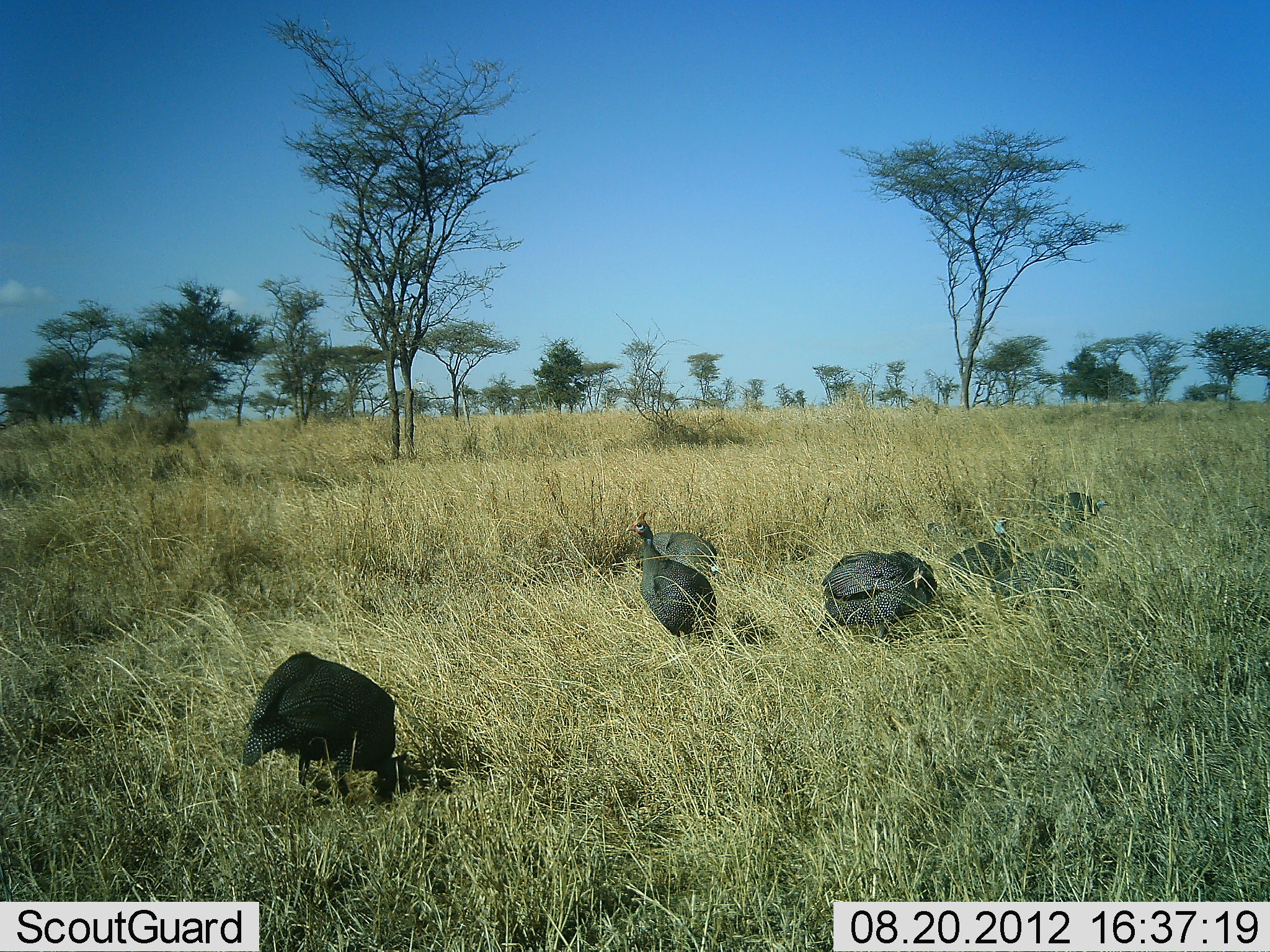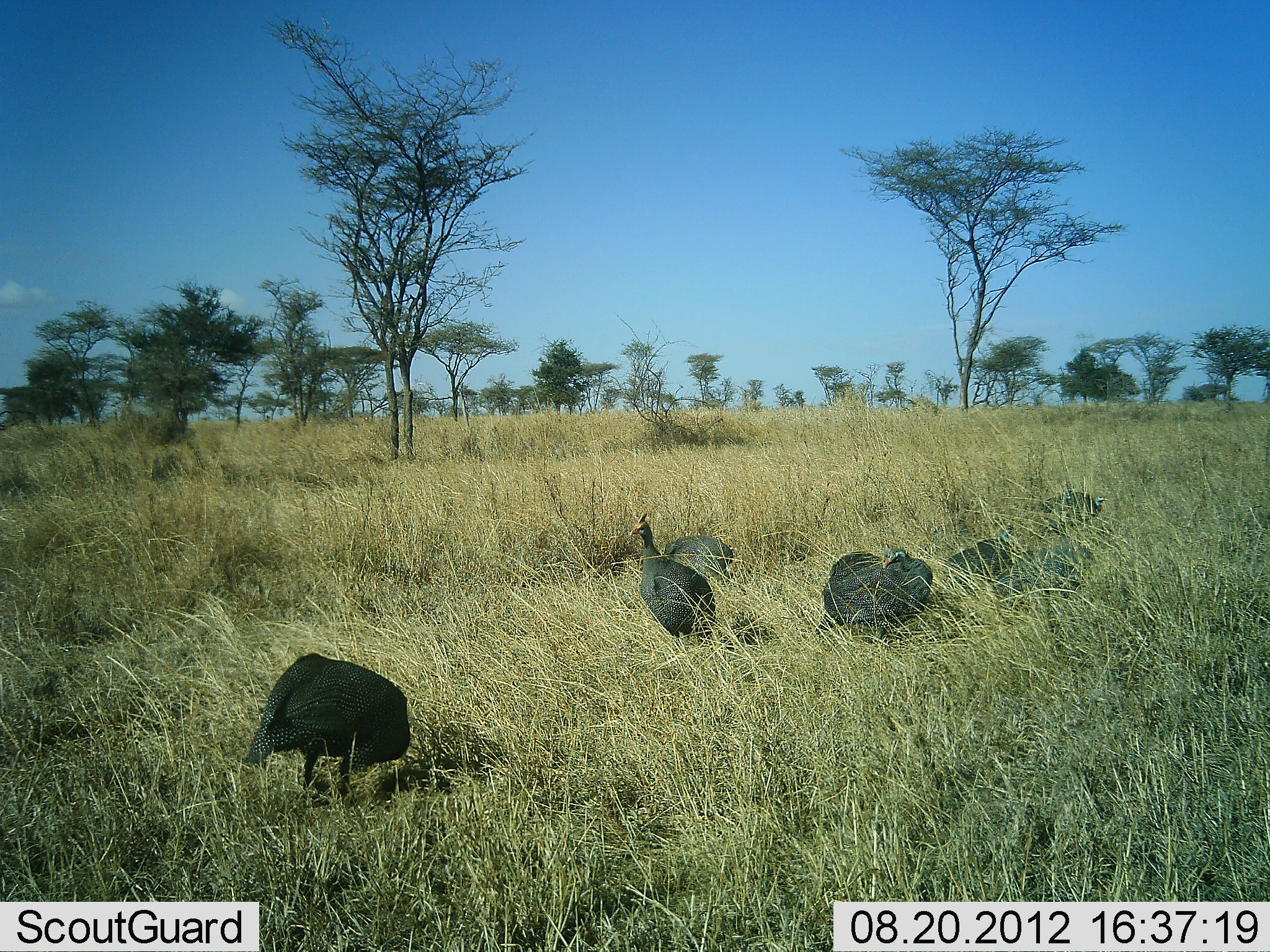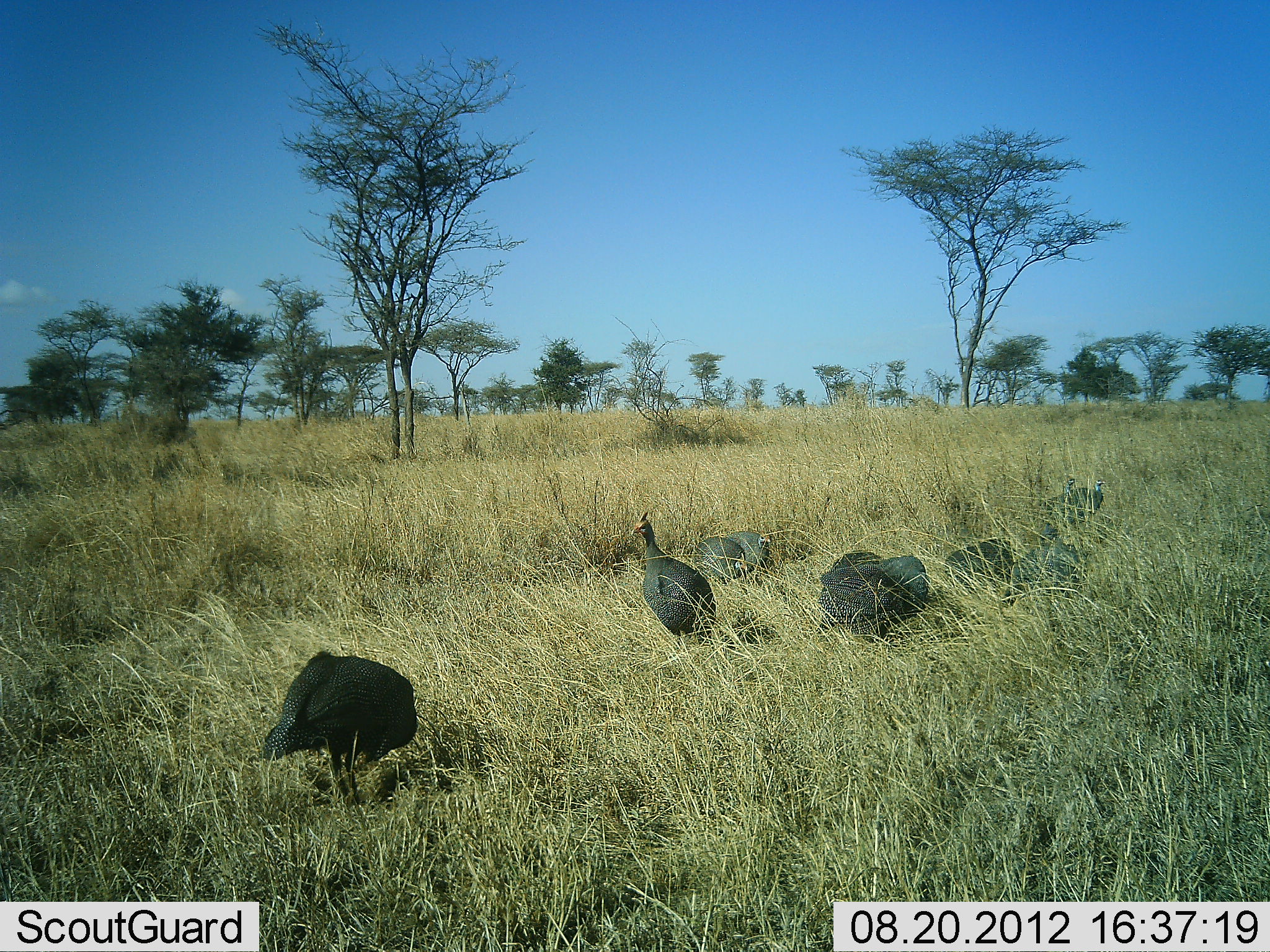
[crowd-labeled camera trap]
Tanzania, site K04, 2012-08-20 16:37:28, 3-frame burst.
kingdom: Animalia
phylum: Chordata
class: Aves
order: Galliformes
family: Numididae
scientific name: Numididae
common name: guinea fowl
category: guineafowl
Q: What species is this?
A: Guineafowl (guinea fowl) (Numididae).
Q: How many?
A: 8.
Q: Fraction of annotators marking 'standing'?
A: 60%.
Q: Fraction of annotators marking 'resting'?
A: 10%.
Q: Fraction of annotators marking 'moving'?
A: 10%.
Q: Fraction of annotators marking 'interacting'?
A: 0%.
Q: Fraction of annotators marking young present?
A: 0%.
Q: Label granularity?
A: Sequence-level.